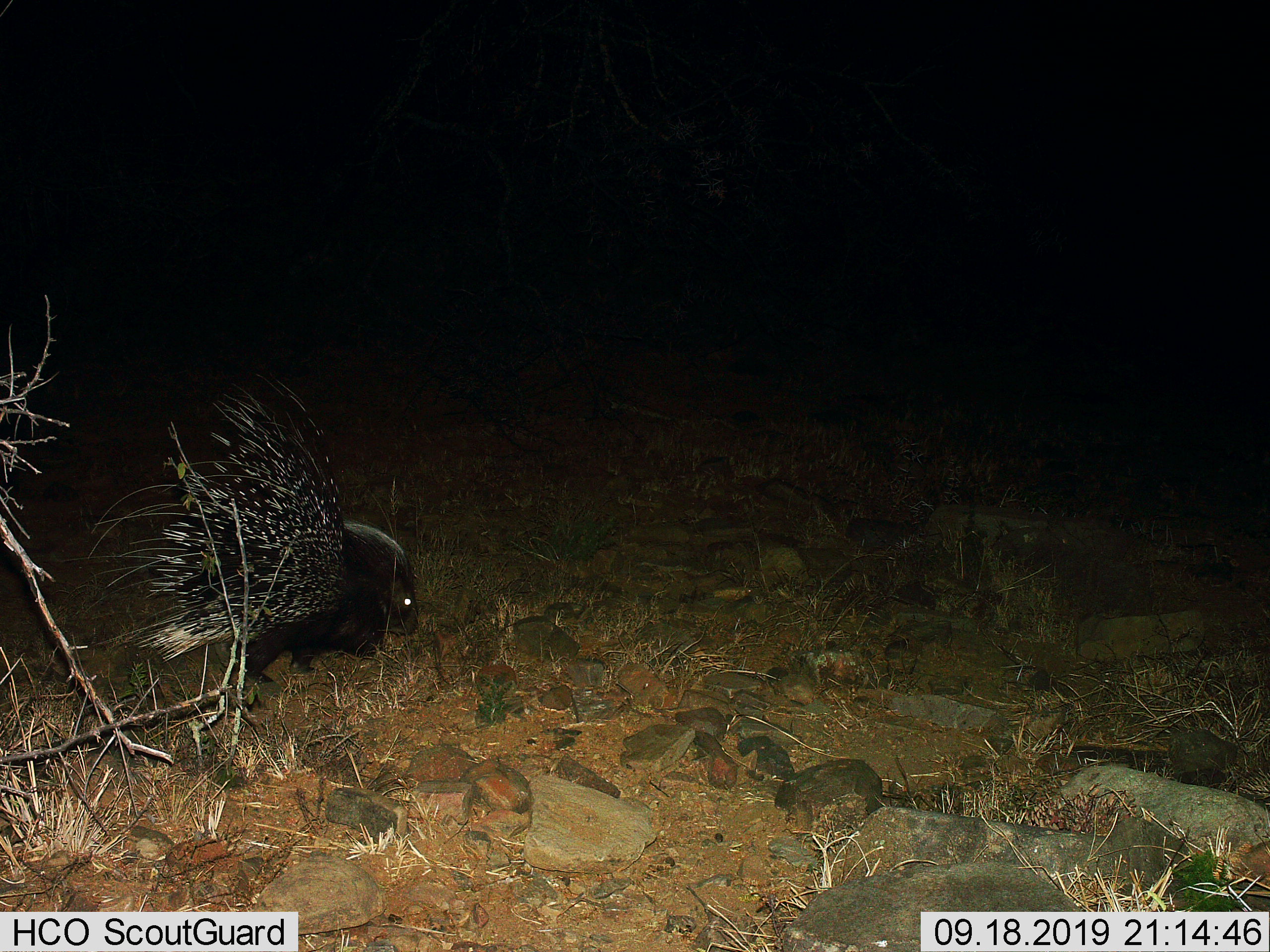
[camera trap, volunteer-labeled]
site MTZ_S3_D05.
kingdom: Animalia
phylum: Chordata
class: Mammalia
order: Rodentia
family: Hystricidae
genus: Hystrix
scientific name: Hystrix cristata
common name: crested porcupine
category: porcupine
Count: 1.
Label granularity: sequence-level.